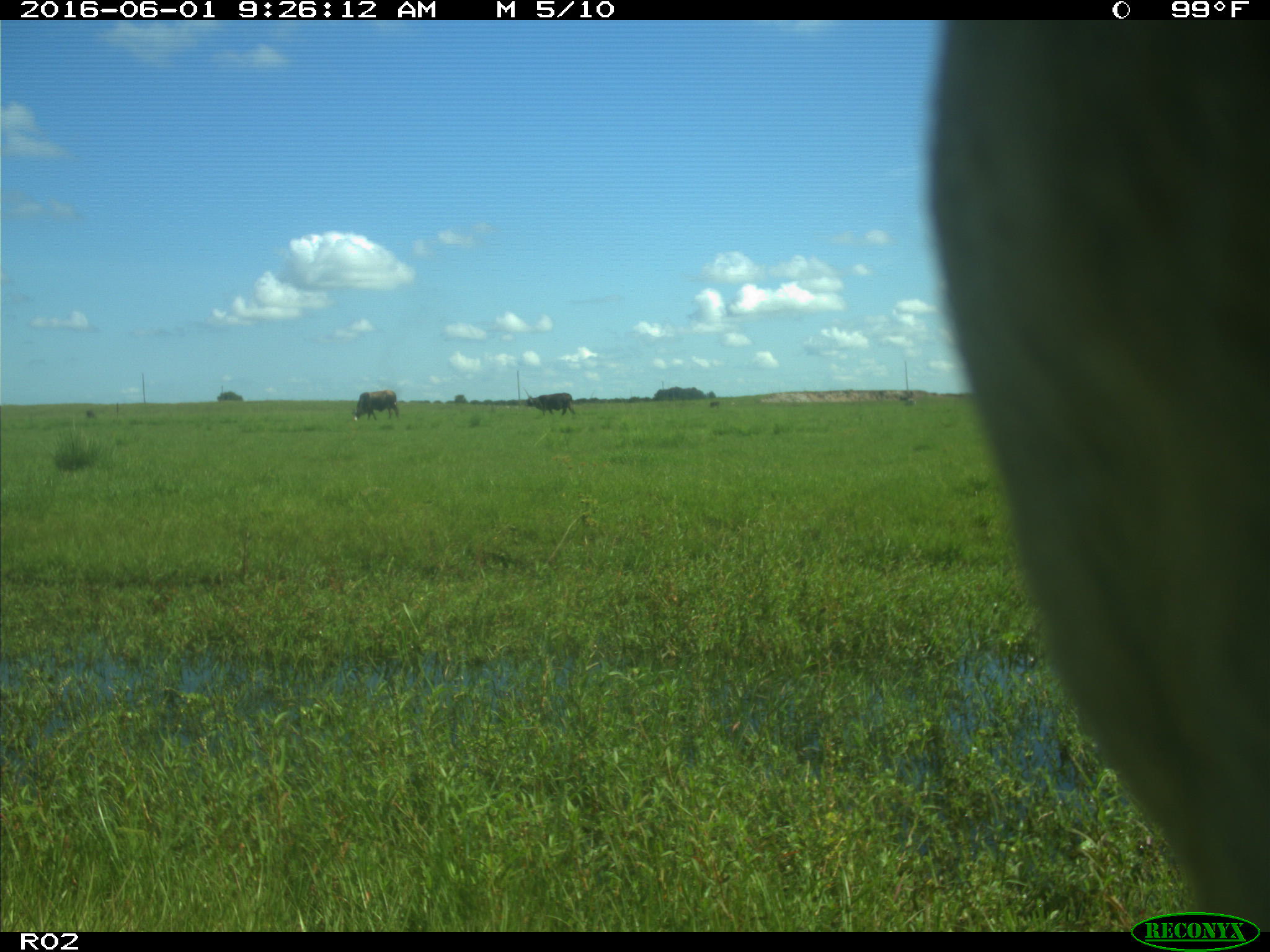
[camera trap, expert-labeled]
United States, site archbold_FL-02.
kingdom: Animalia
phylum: Chordata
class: Mammalia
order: Artiodactyla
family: Bovidae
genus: Bos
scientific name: Bos taurus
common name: domestic cow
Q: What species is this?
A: Bos taurus (domestic cow).